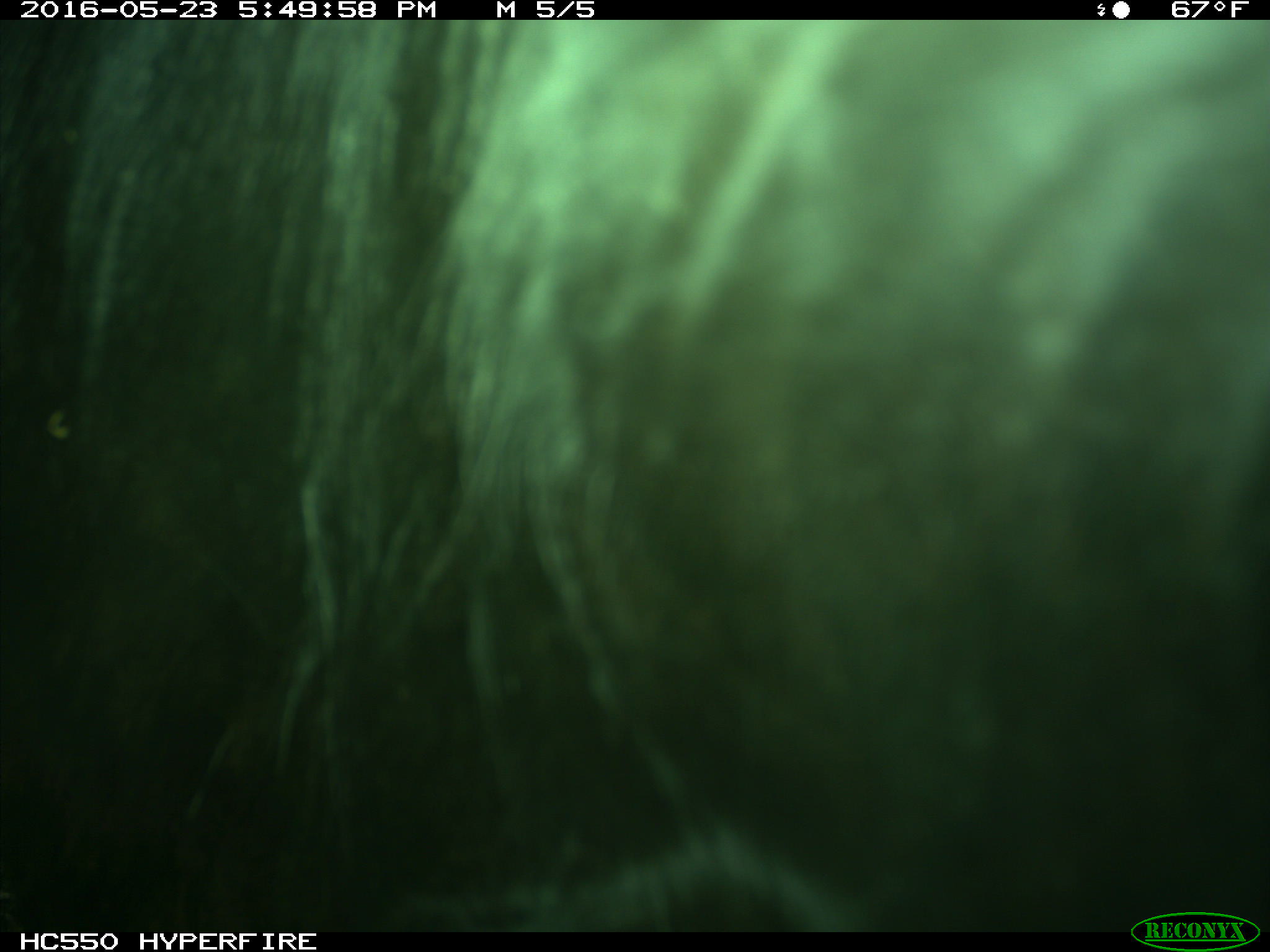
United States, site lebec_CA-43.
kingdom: Animalia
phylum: Chordata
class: Mammalia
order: Artiodactyla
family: Bovidae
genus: Bos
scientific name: Bos taurus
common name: domestic cow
Bos taurus (domestic cow).